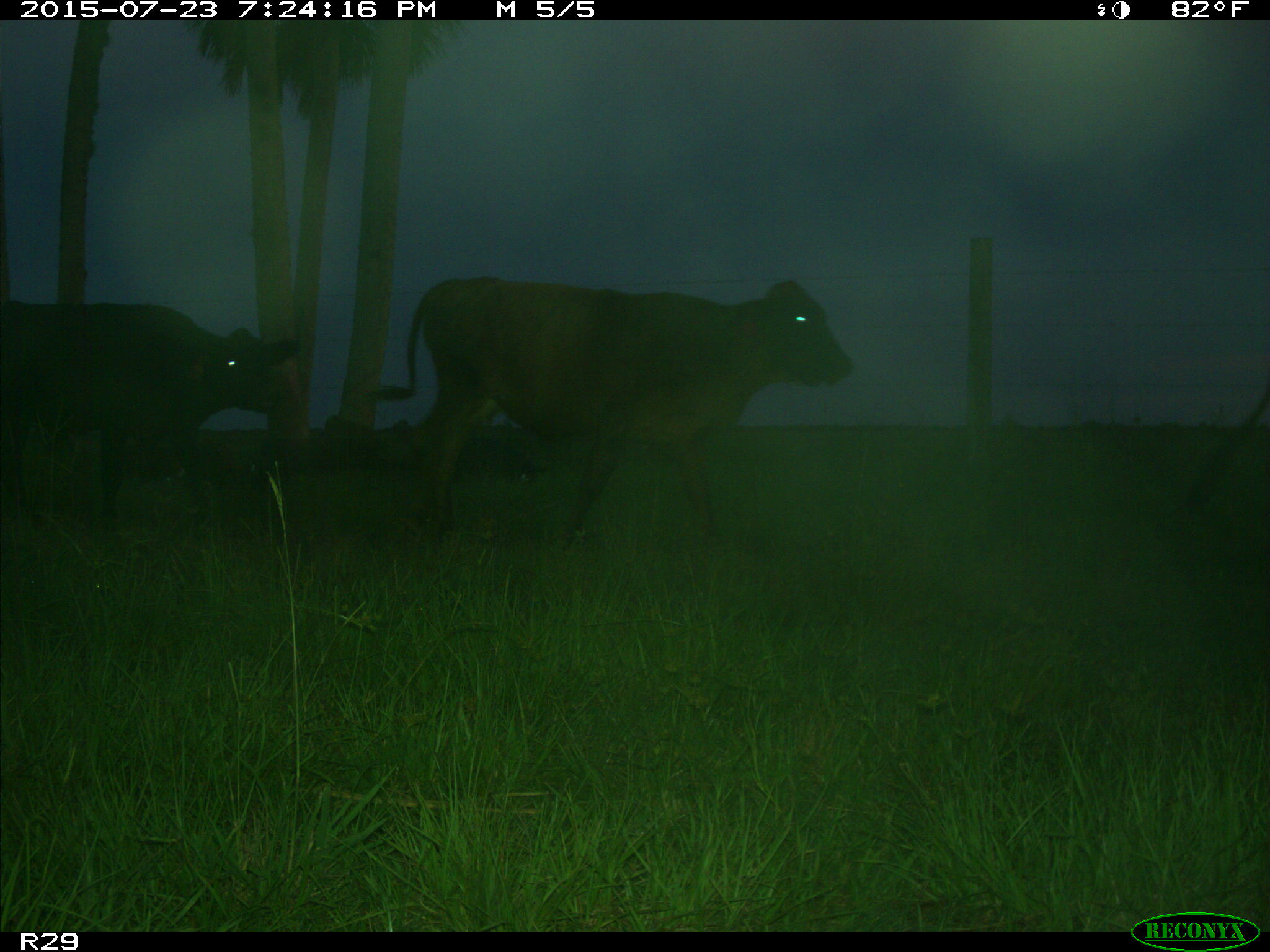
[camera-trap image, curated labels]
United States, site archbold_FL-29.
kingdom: Animalia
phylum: Chordata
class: Mammalia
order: Artiodactyla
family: Suidae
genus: Sus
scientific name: Sus scrofa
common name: wild boar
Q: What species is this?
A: Sus scrofa (wild boar).